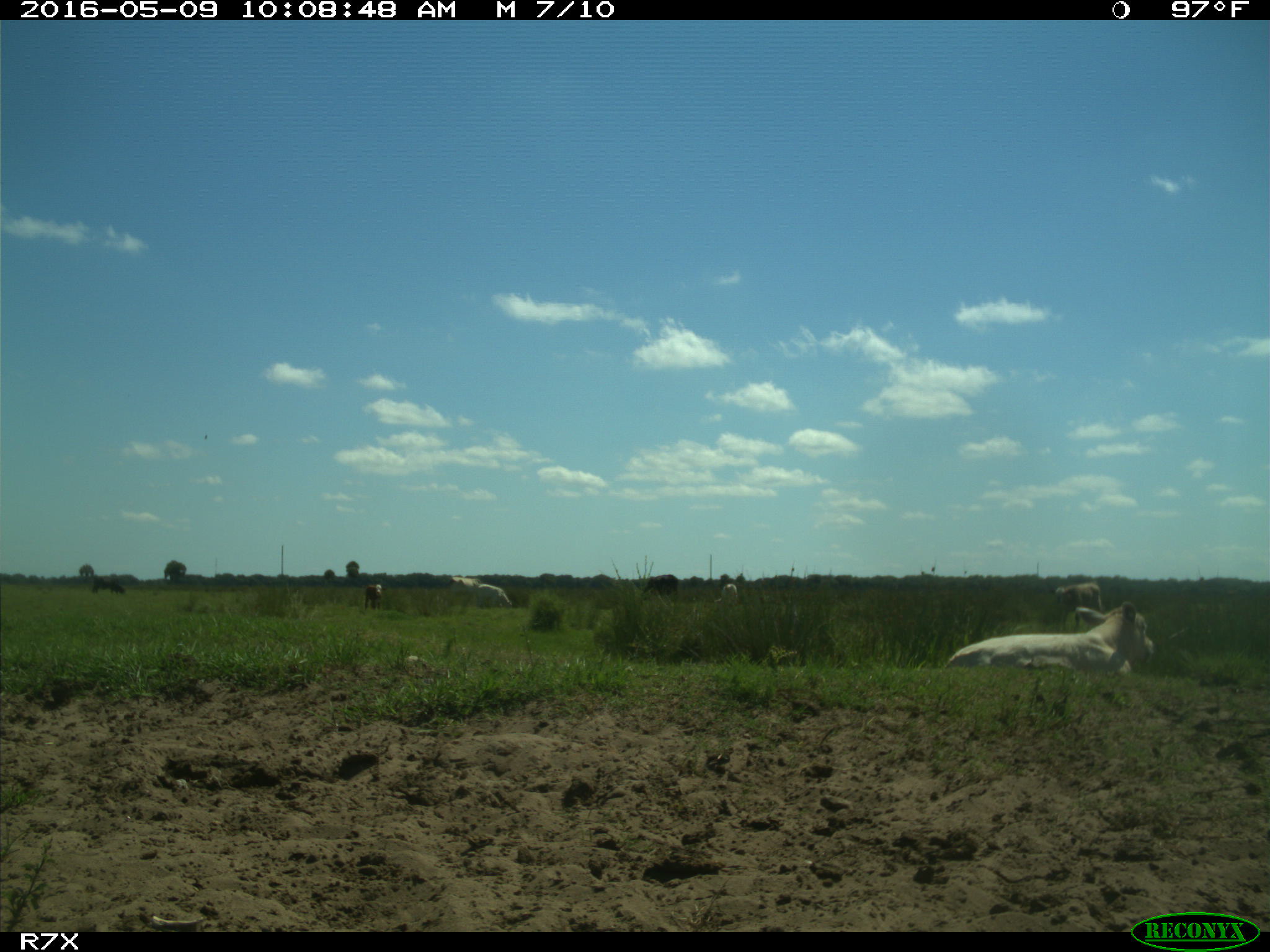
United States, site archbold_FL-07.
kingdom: Animalia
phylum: Chordata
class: Mammalia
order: Artiodactyla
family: Bovidae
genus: Bos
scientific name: Bos taurus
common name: domestic cow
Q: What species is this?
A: Bos taurus (domestic cow).